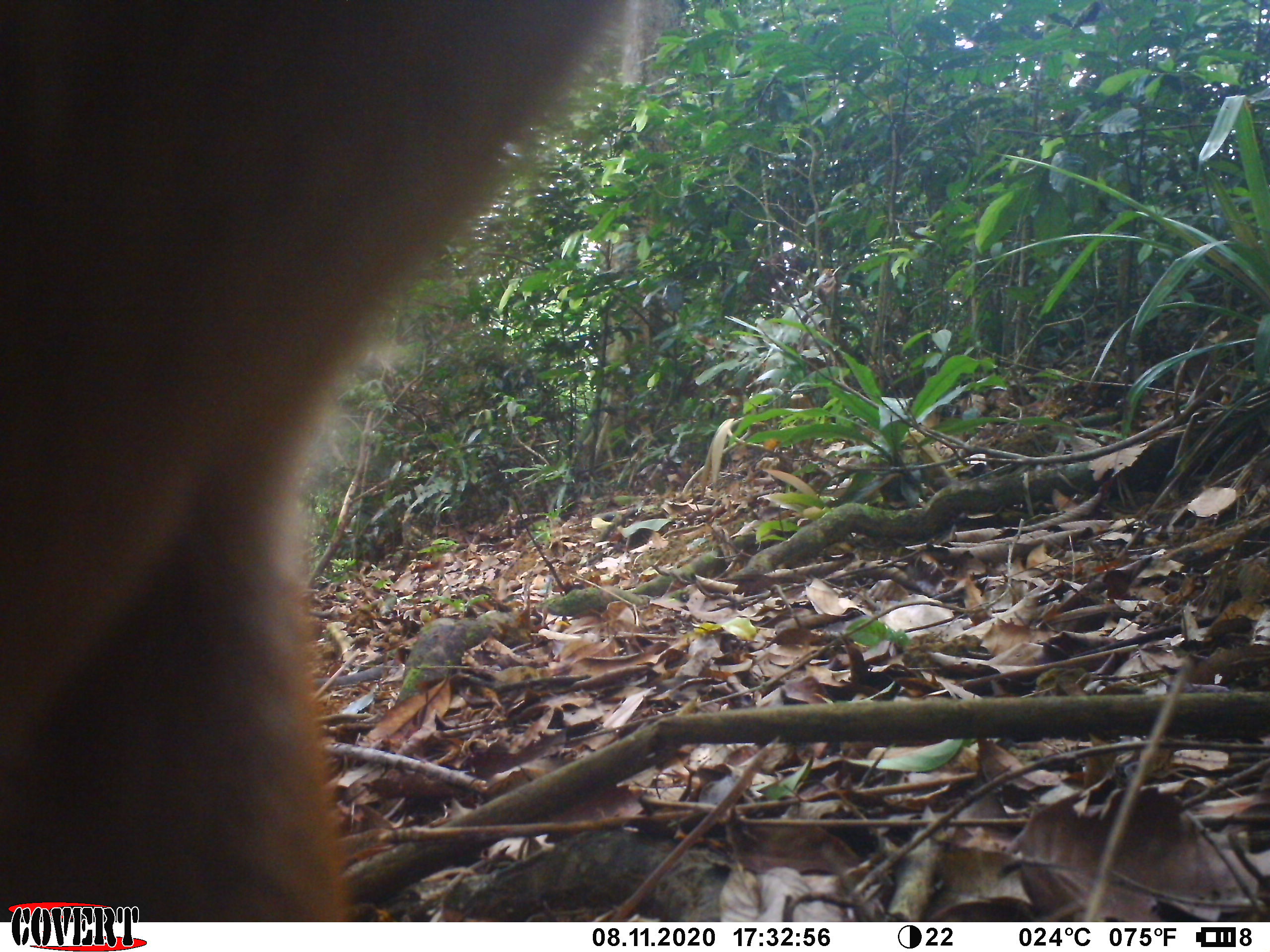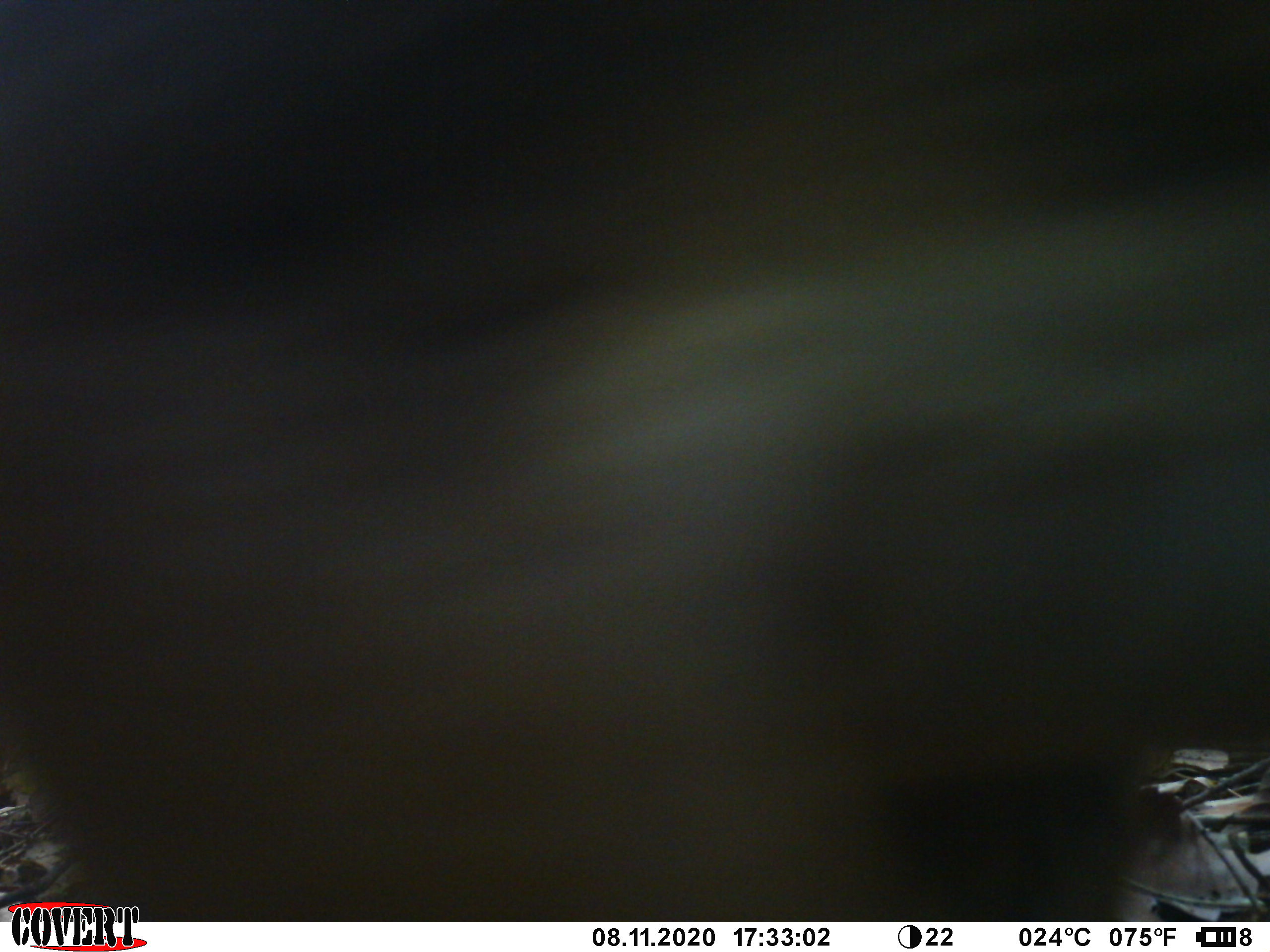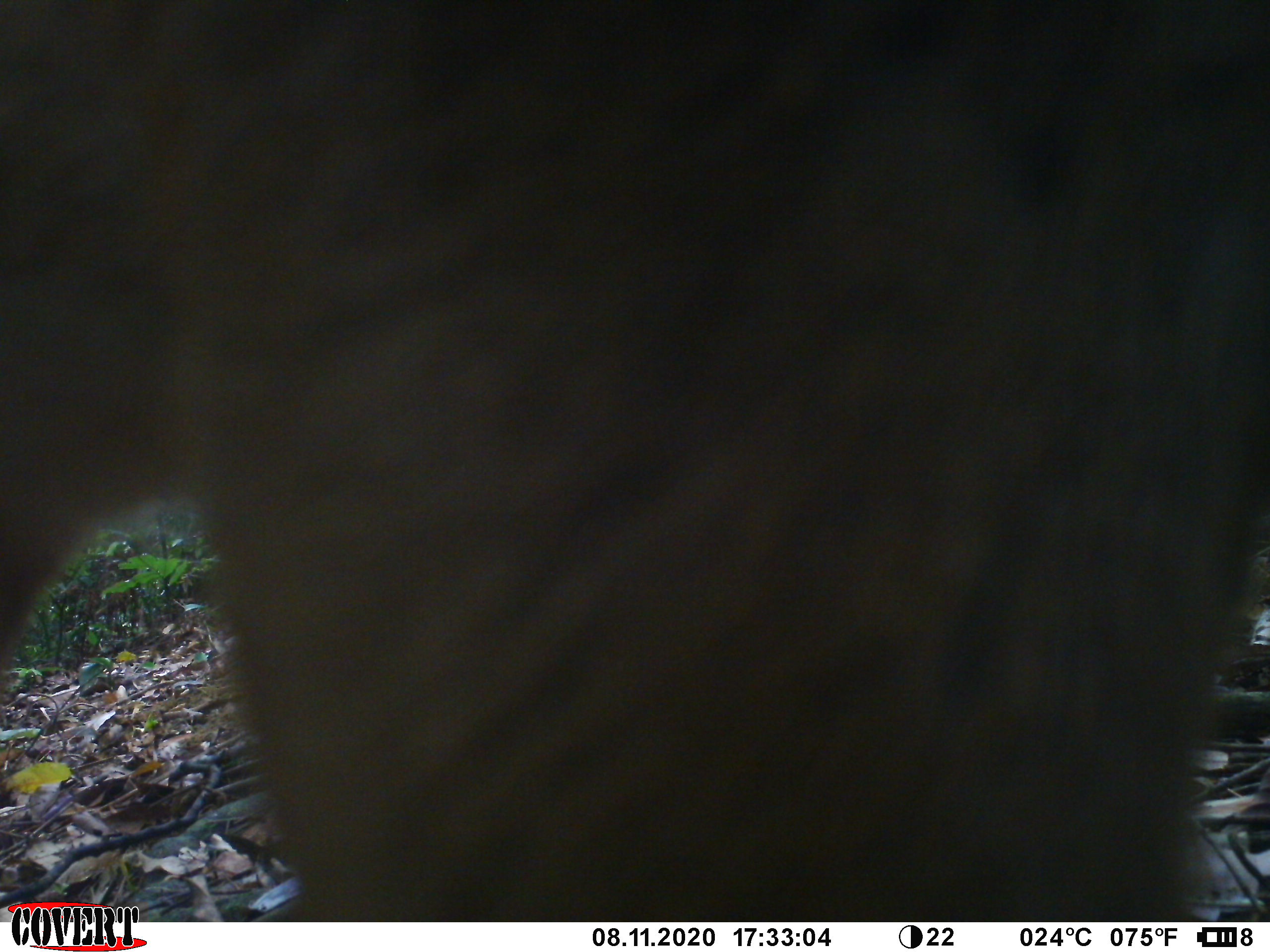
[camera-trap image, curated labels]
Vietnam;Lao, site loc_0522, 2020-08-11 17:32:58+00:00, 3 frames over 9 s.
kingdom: Animalia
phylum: Chordata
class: Mammalia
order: Artiodactyla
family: Cervidae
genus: Muntiacus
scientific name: Muntiacus vuquangensis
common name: large-antlered muntjac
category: large antlered muntjac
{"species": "large antlered muntjac (large-antlered muntjac) (Muntiacus vuquangensis)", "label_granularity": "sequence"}